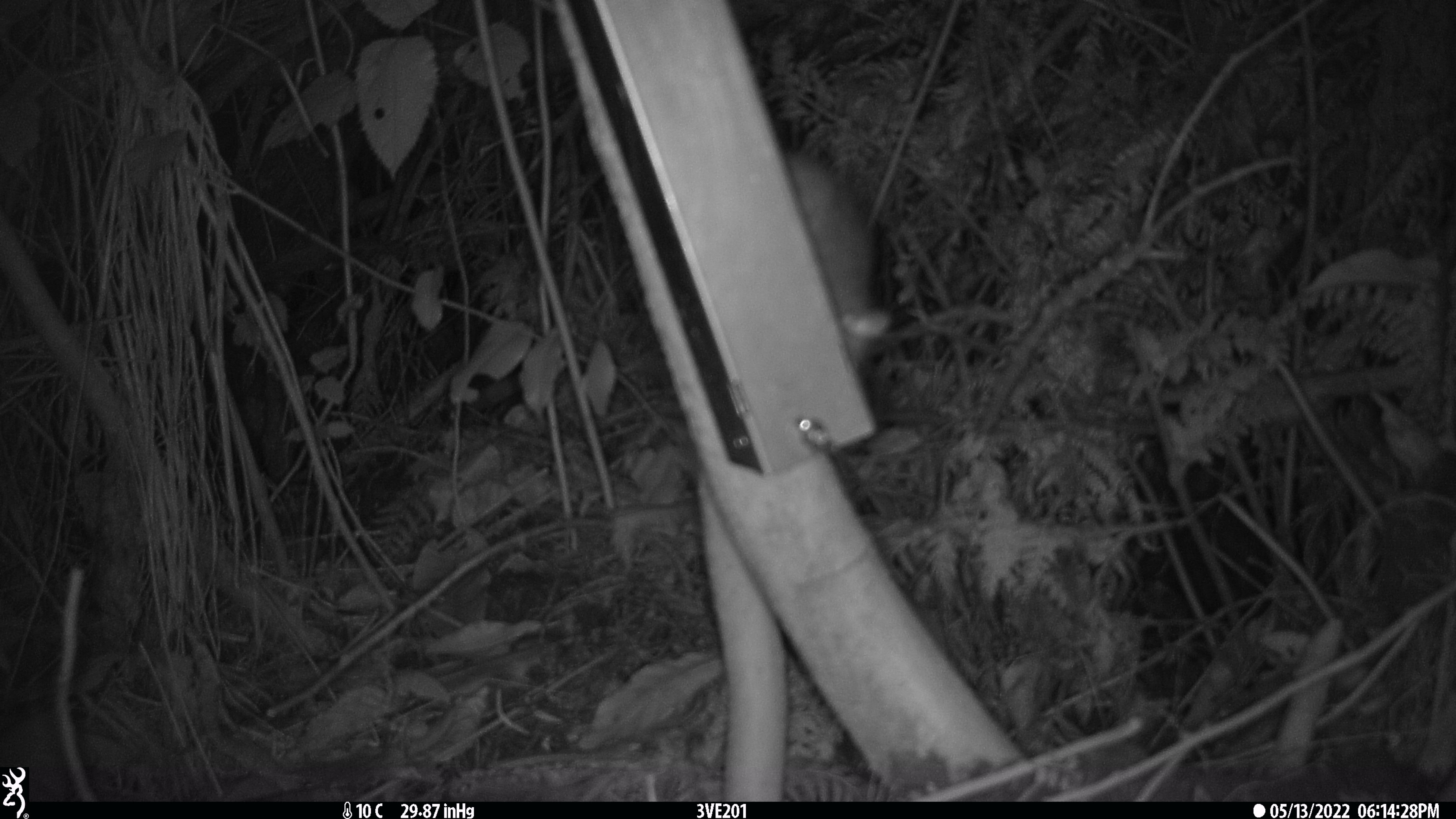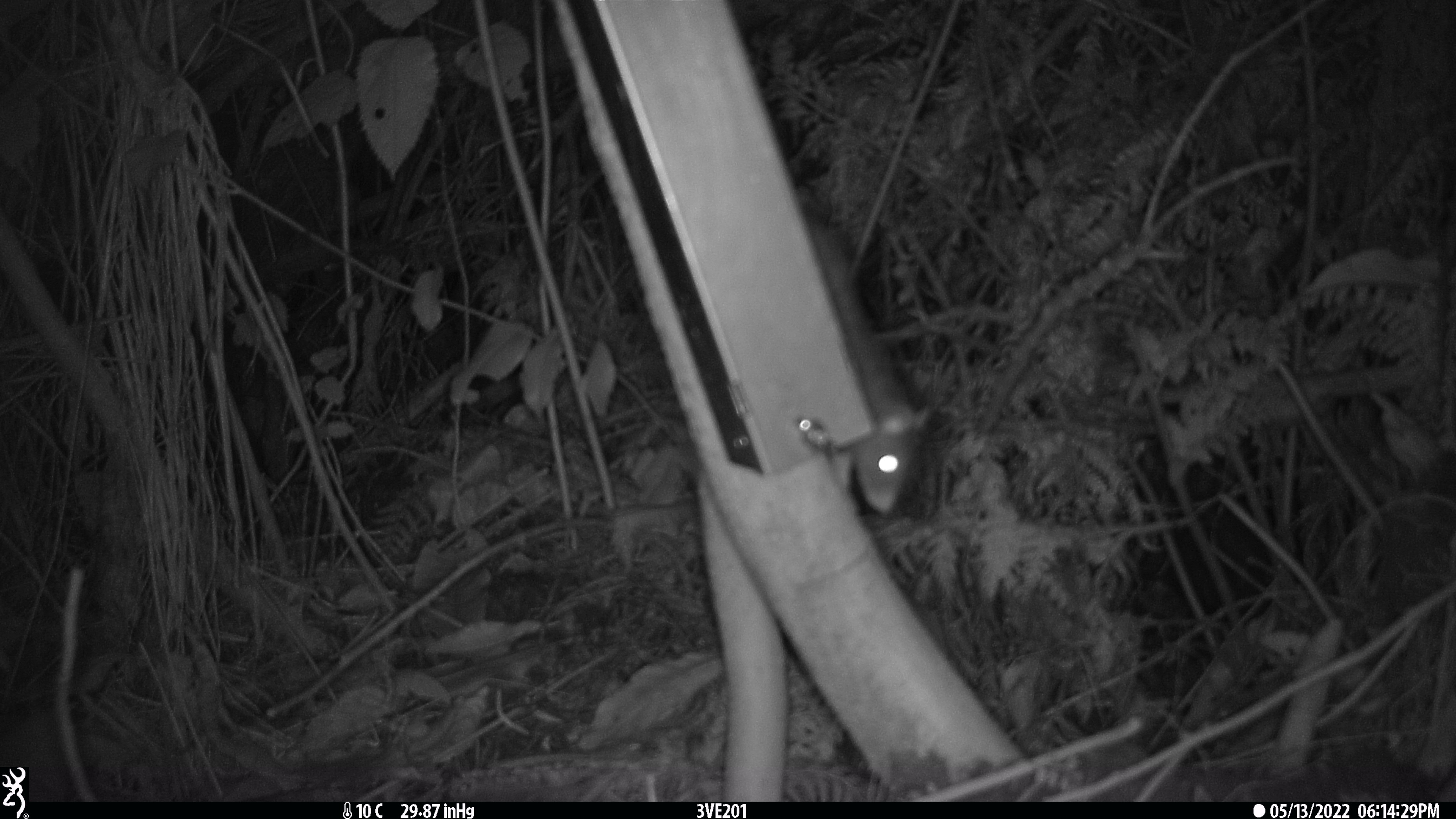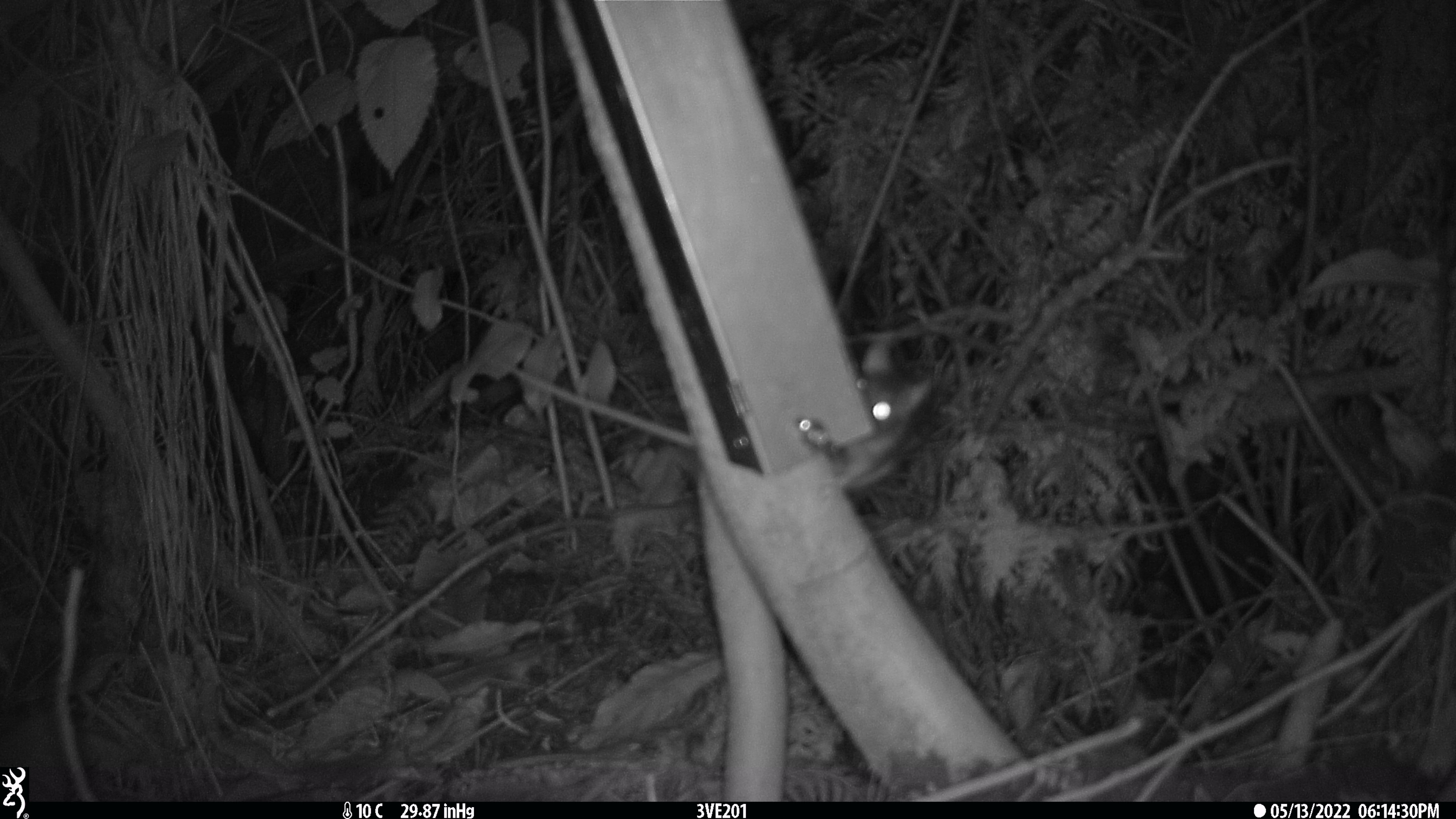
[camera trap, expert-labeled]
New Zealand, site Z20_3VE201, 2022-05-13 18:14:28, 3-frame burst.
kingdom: Animalia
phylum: Chordata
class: Mammalia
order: Rodentia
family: Muridae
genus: Rattus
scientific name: Rattus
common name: rat